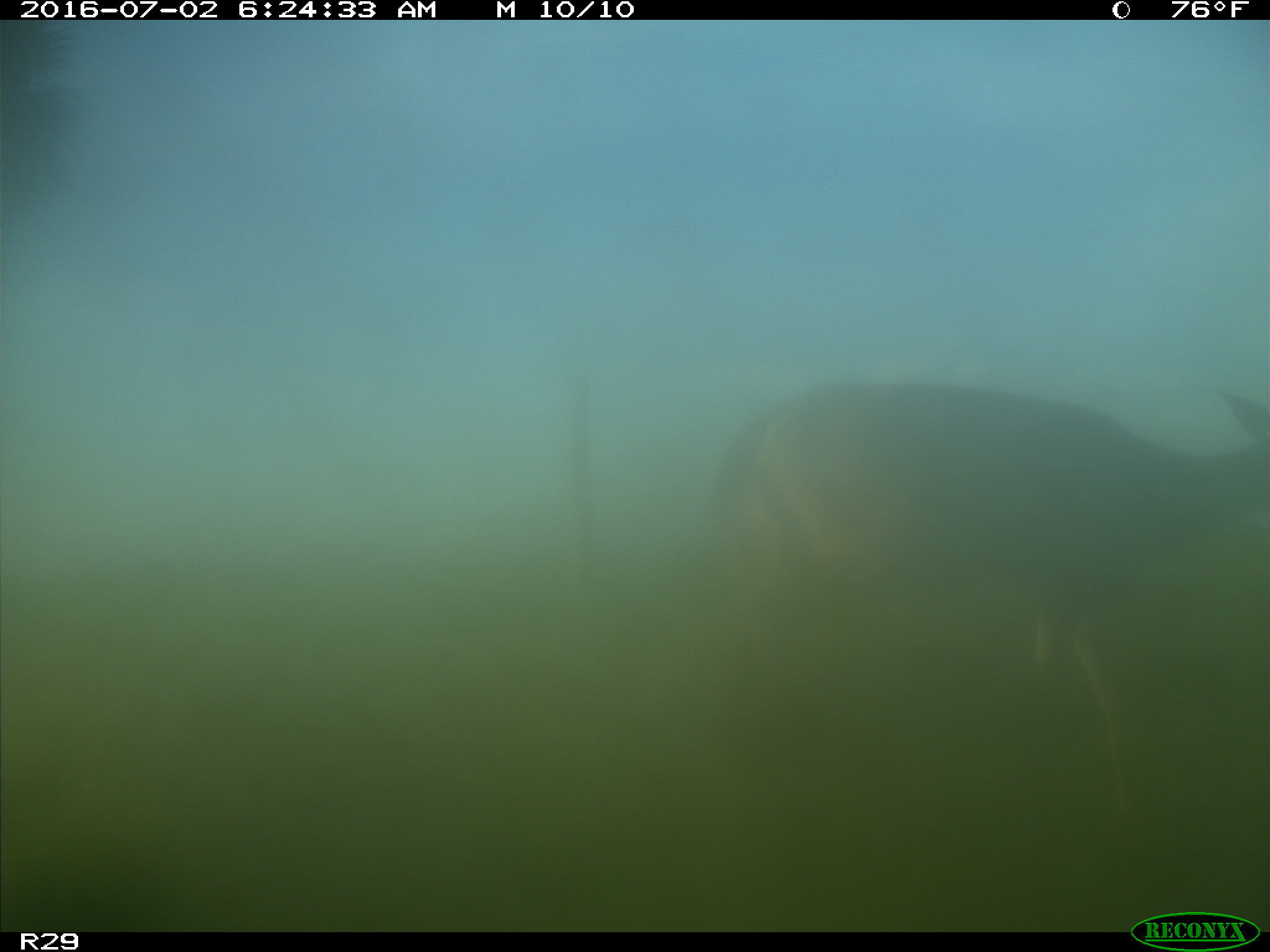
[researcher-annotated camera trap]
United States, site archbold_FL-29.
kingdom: Animalia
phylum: Chordata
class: Mammalia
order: Artiodactyla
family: Cervidae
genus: Odocoileus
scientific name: Odocoileus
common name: deer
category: unidentified deer